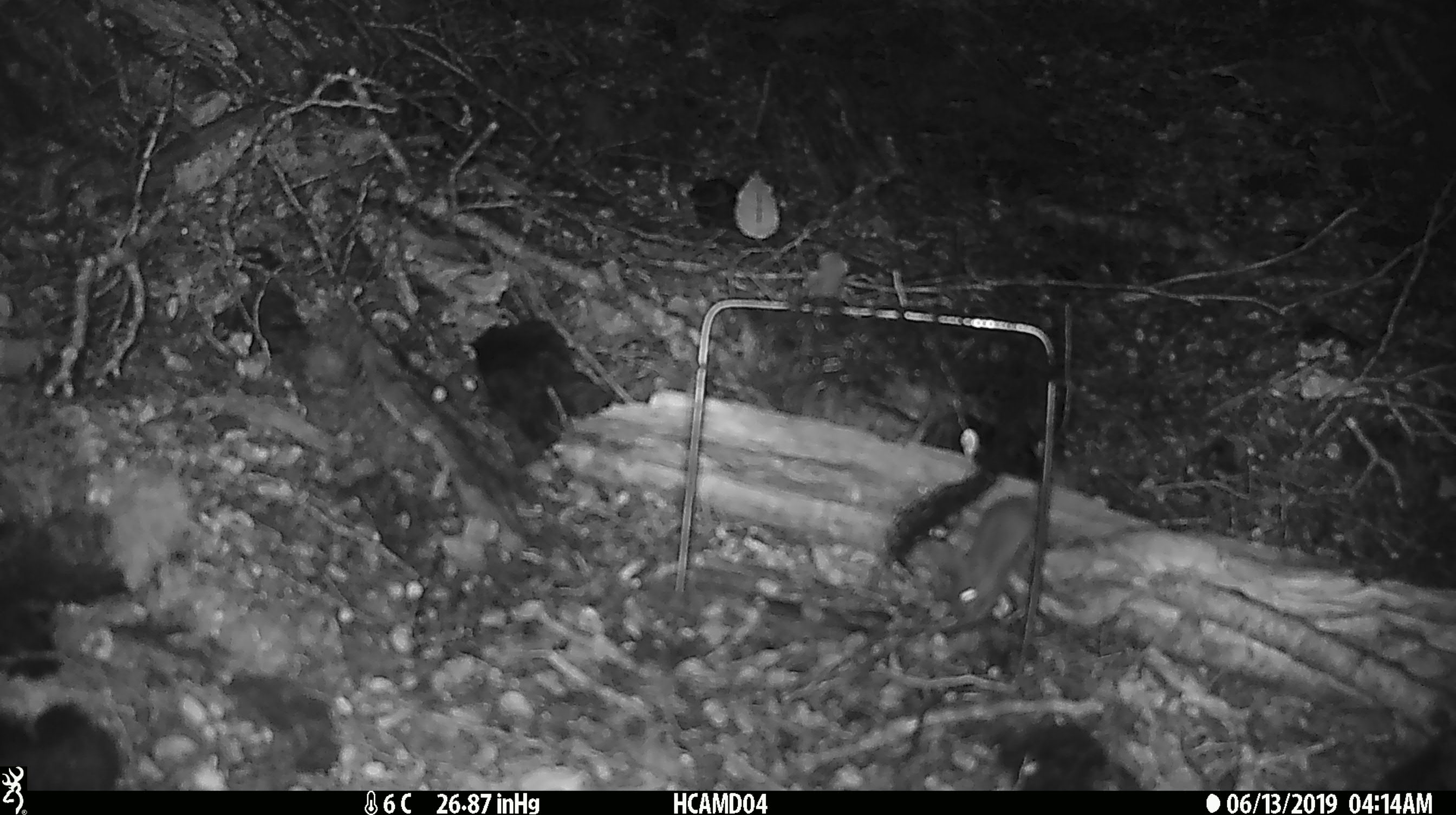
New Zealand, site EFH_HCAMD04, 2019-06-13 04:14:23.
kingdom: Animalia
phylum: Chordata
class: Mammalia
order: Rodentia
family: Muridae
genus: Mus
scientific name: Mus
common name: mouse